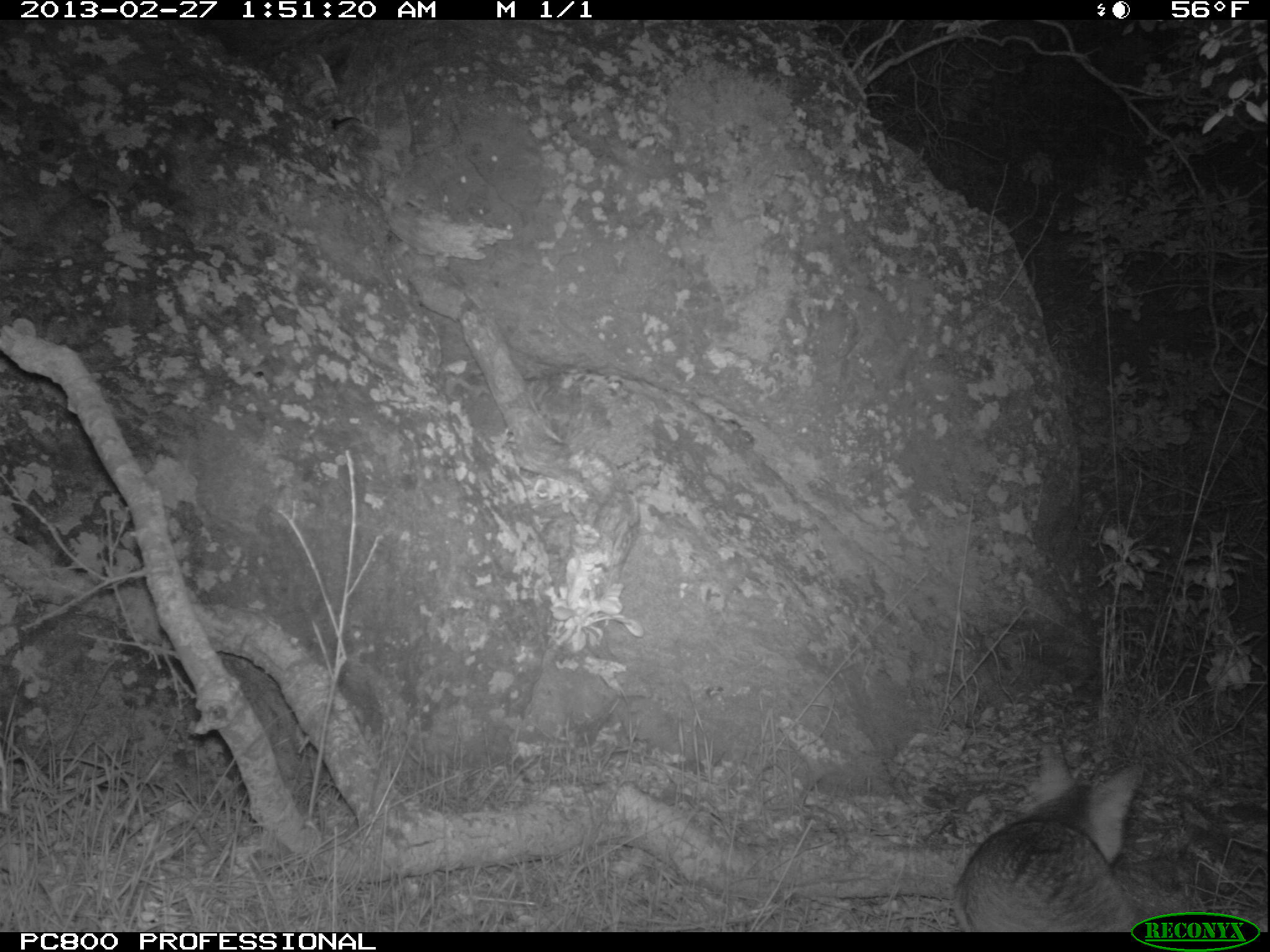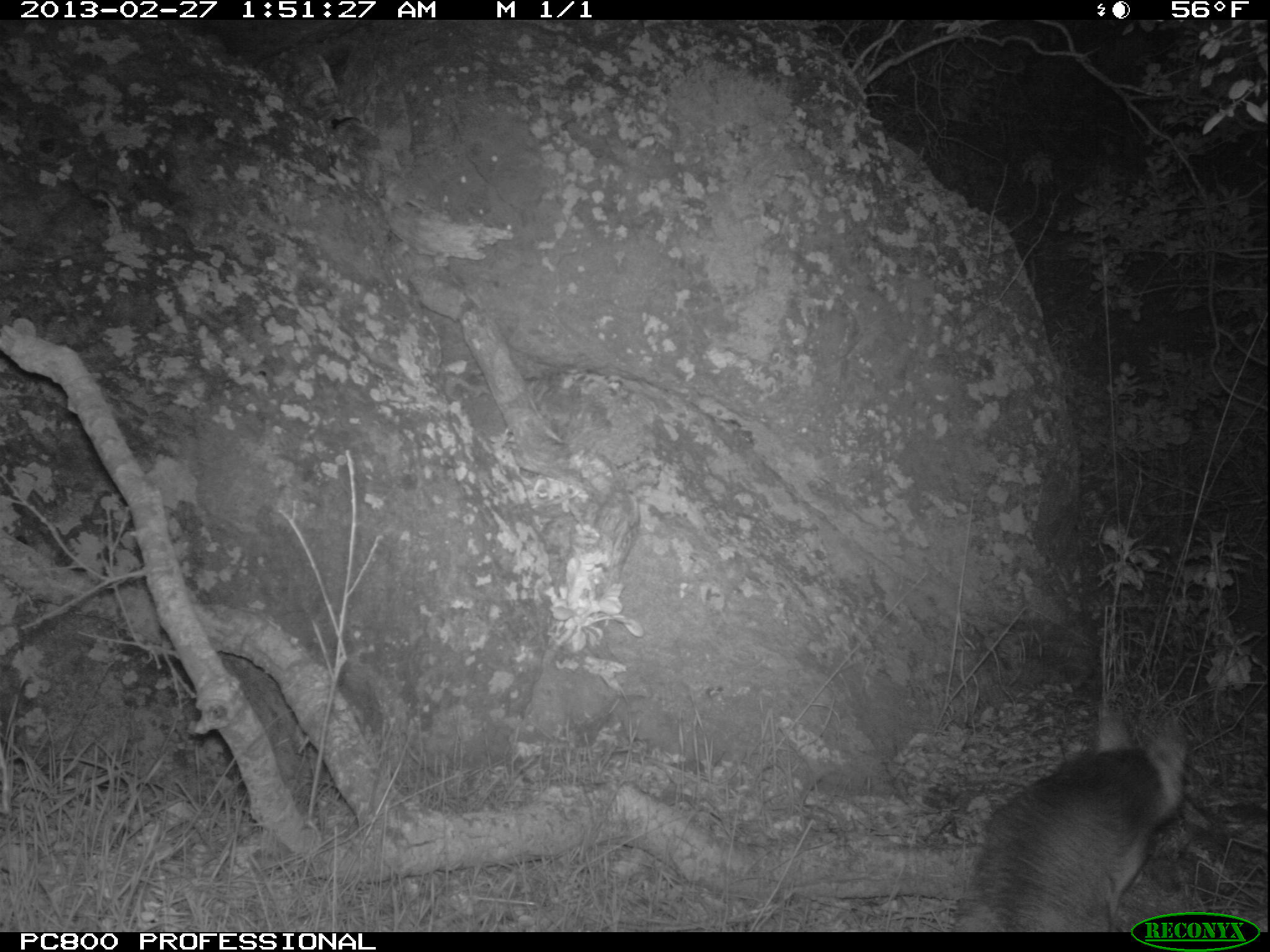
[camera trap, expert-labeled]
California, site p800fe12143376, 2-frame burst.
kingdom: Animalia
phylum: Chordata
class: Mammalia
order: Carnivora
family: Canidae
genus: Urocyon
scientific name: Urocyon littoralis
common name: island fox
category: fox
Fox (island fox) (Urocyon littoralis).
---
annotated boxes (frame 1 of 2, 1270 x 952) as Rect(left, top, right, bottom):
fox: Rect(952, 743, 1143, 931)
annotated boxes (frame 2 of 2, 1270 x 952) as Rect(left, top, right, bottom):
fox: Rect(944, 712, 1186, 934)